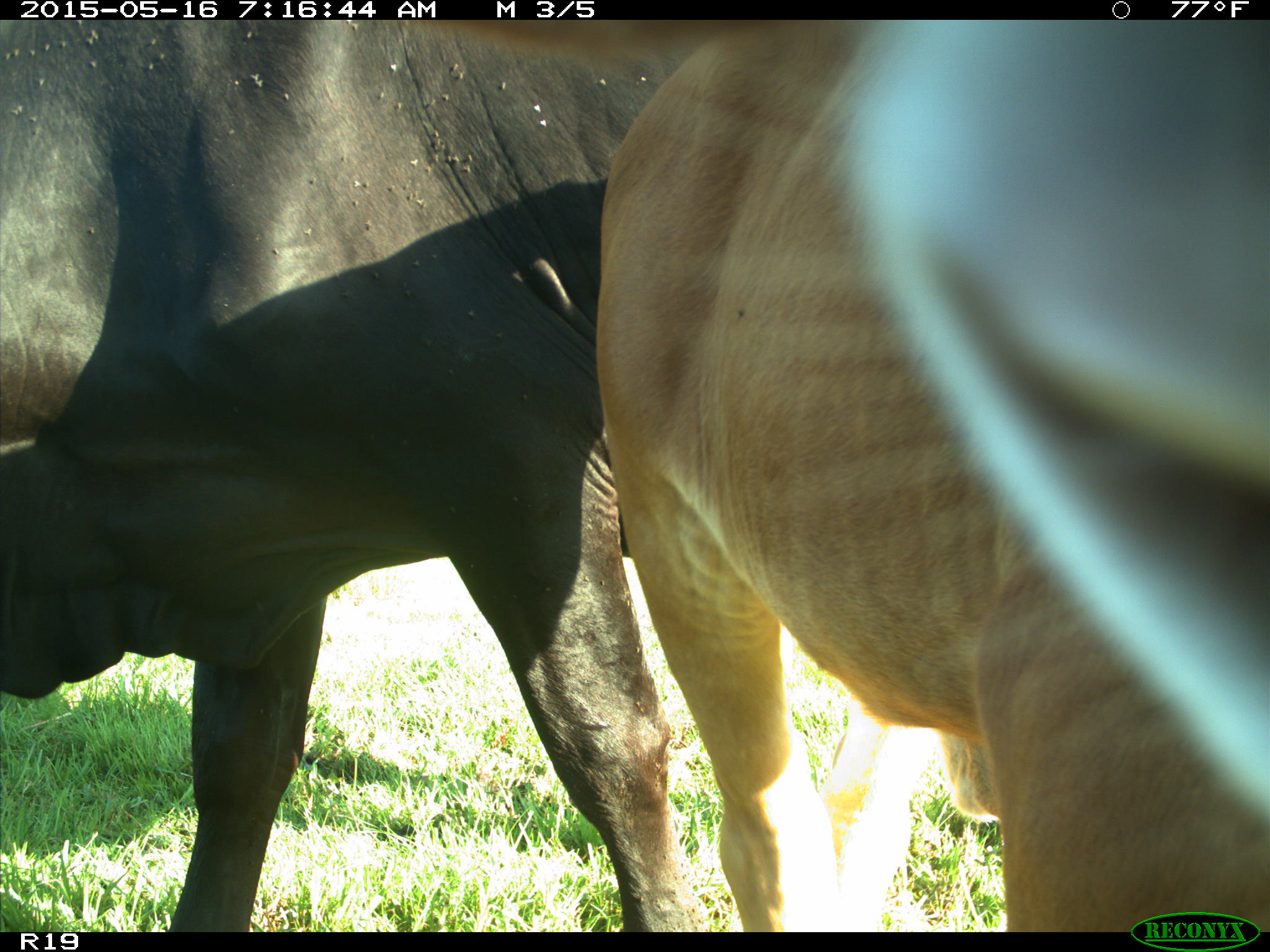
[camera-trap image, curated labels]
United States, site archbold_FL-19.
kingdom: Animalia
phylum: Chordata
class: Mammalia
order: Artiodactyla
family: Bovidae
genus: Bos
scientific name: Bos taurus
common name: domestic cow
Bos taurus (domestic cow).